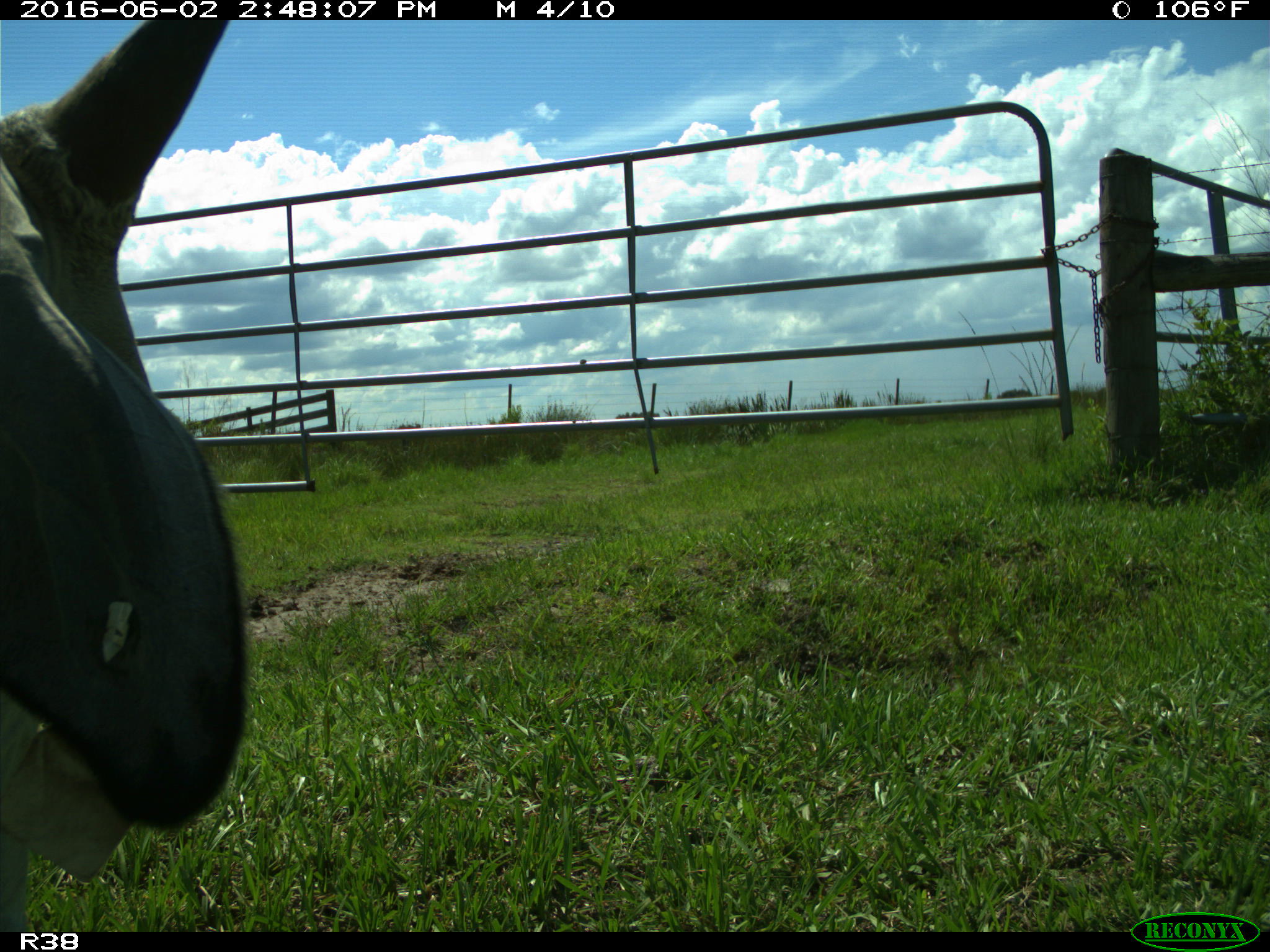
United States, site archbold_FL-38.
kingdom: Animalia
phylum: Chordata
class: Mammalia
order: Artiodactyla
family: Bovidae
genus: Bos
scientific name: Bos taurus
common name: domestic cow